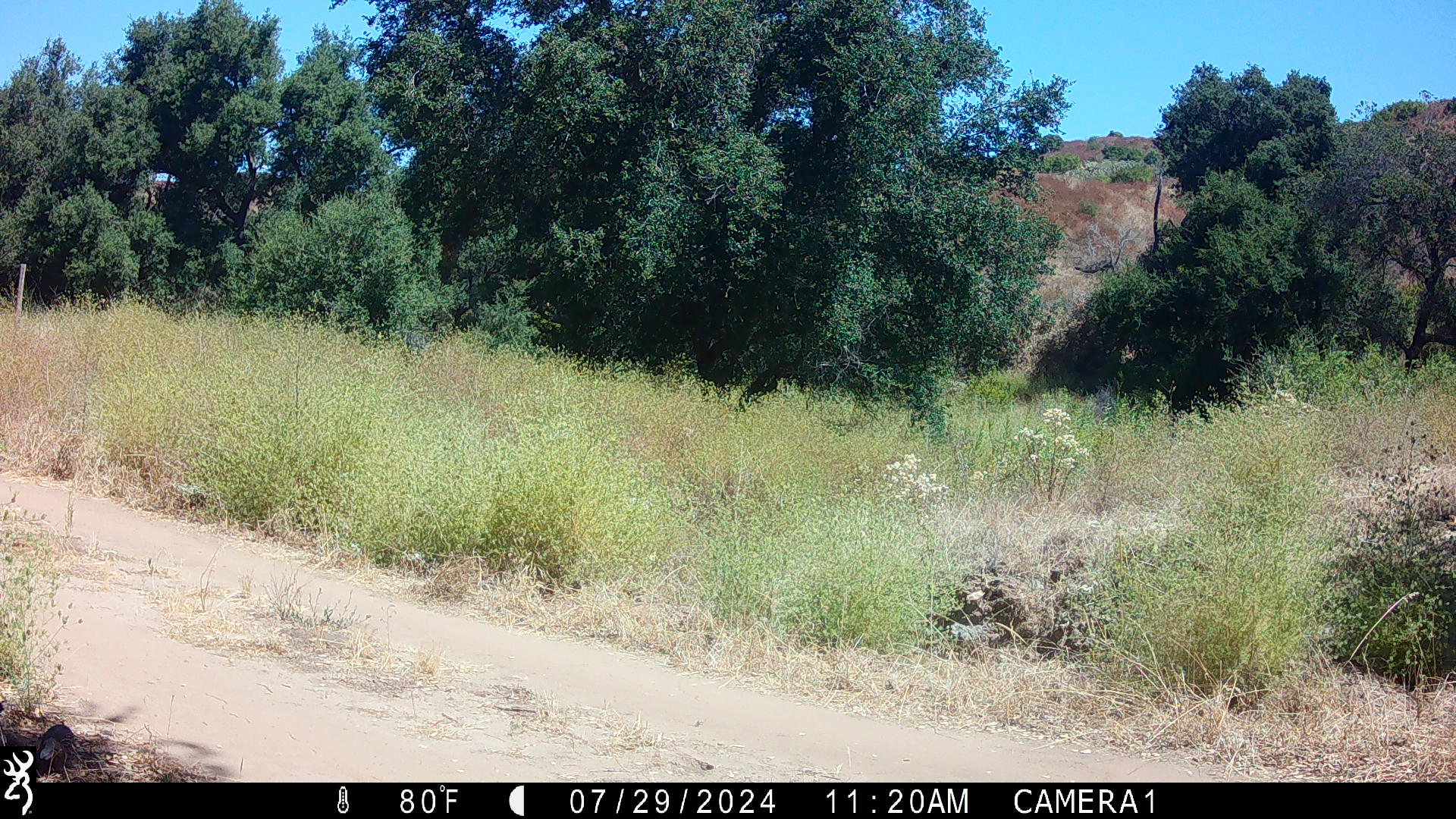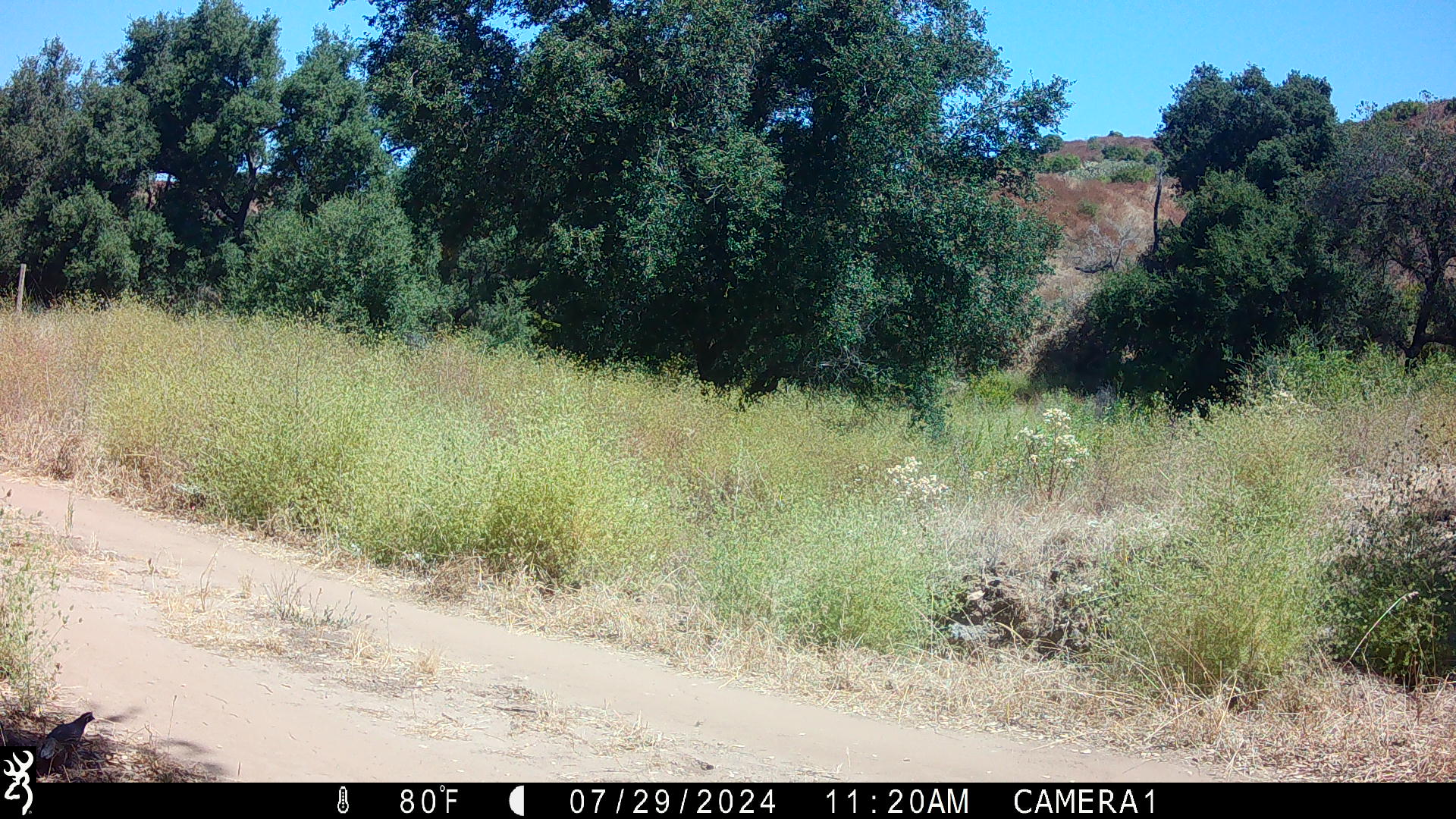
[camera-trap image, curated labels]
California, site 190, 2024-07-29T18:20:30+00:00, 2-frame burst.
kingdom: Animalia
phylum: Chordata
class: Aves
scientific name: Aves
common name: bird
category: unknown bird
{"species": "unknown bird (bird) (Aves)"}